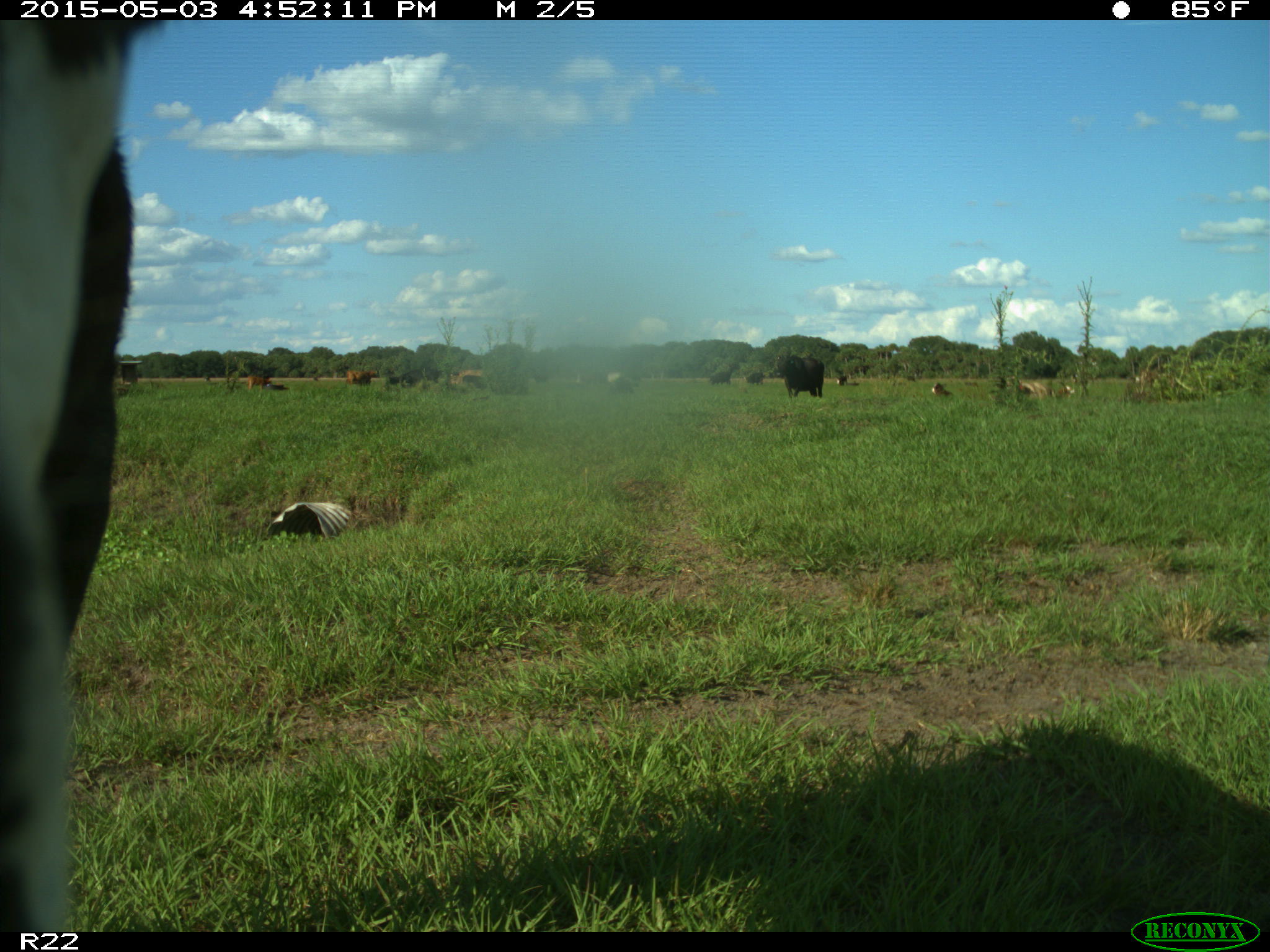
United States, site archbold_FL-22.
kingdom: Animalia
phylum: Chordata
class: Mammalia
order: Artiodactyla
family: Bovidae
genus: Bos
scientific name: Bos taurus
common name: domestic cow